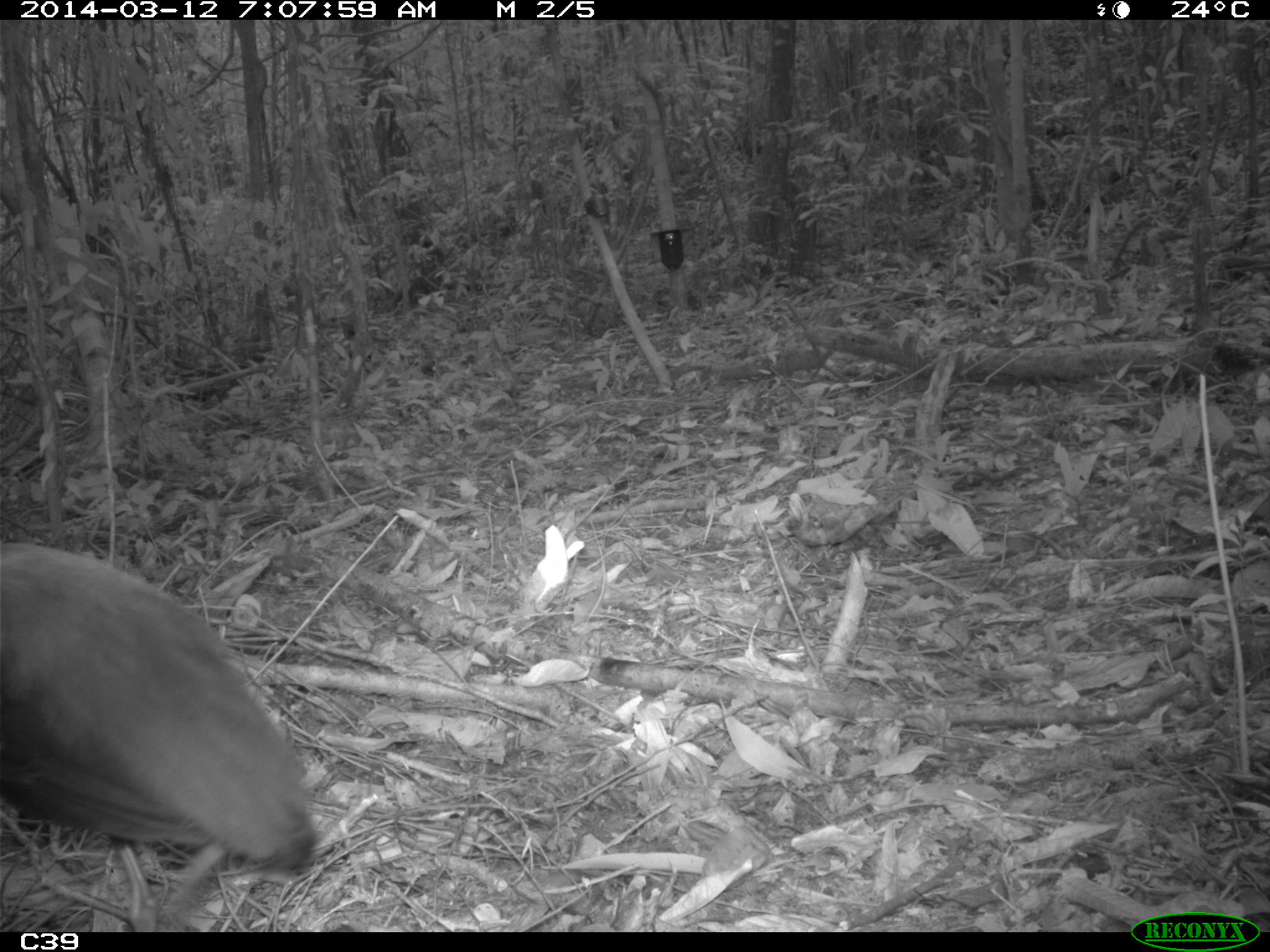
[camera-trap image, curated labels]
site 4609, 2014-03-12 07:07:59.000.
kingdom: Animalia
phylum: Chordata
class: Aves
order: Gruiformes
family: Psophiidae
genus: Psophia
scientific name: Psophia crepitans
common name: gray-winged trumpeter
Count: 8.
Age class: adult.